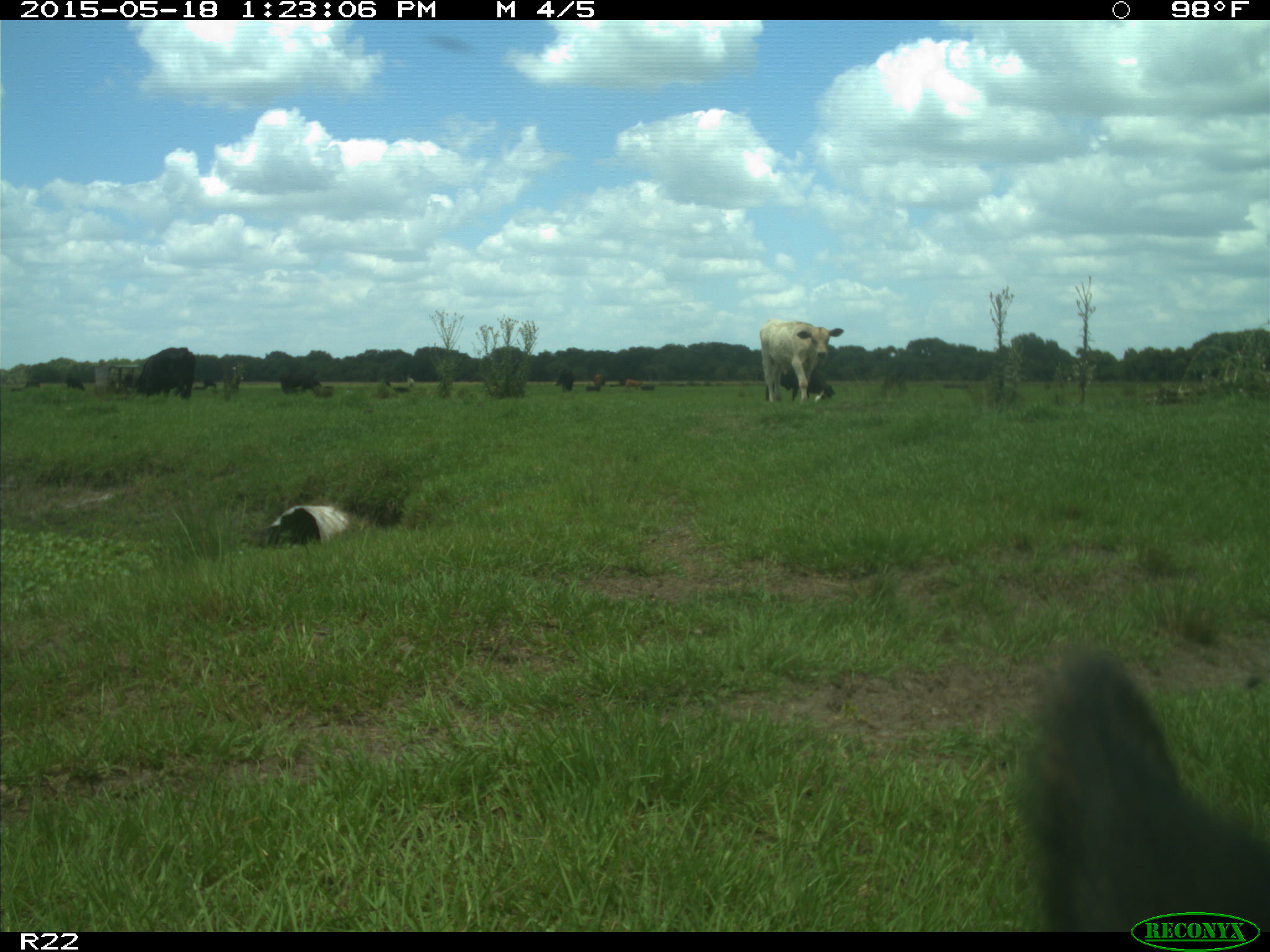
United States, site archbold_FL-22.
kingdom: Animalia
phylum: Chordata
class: Mammalia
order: Artiodactyla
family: Bovidae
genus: Bos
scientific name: Bos taurus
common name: domestic cow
Bos taurus (domestic cow).